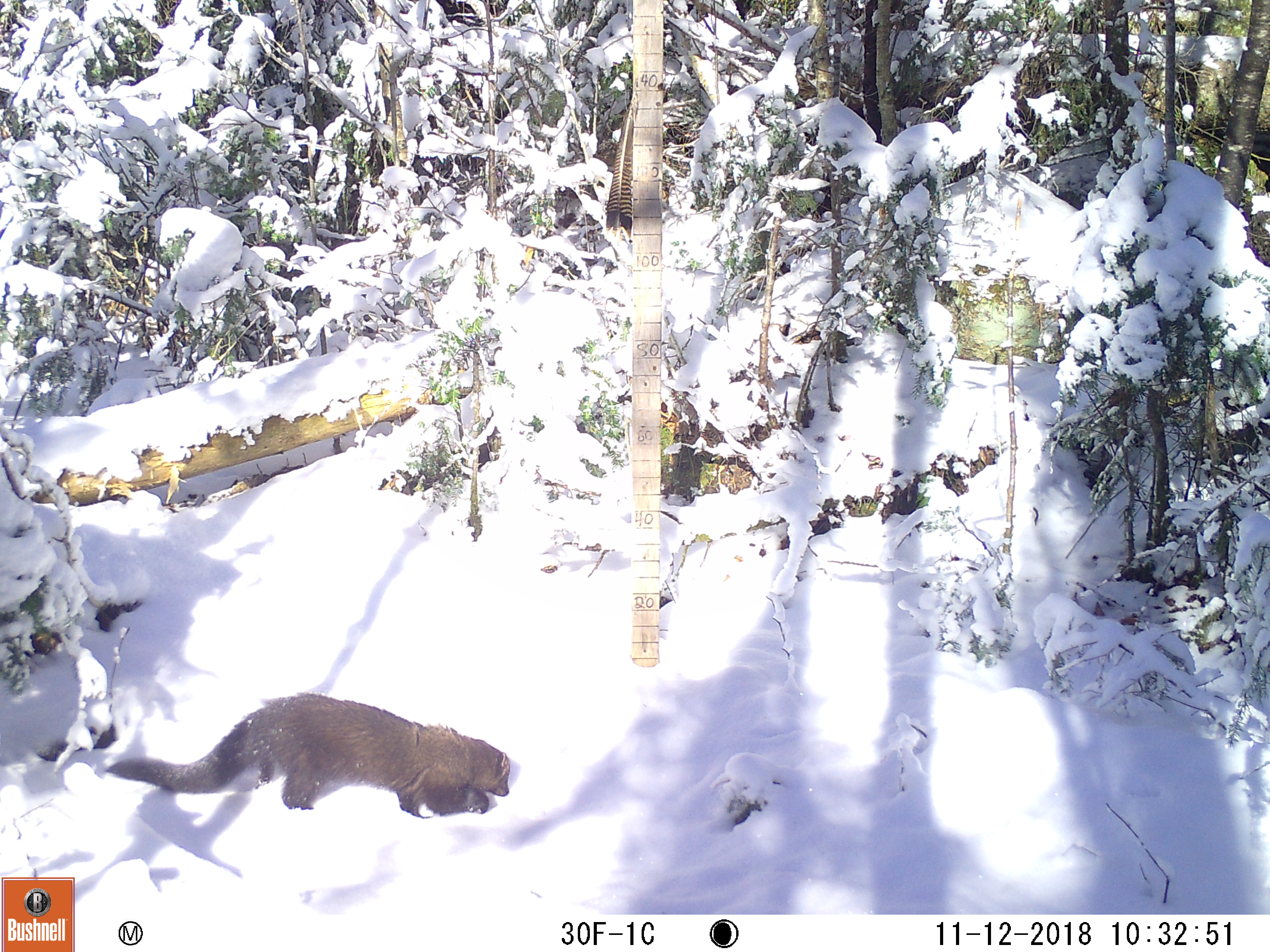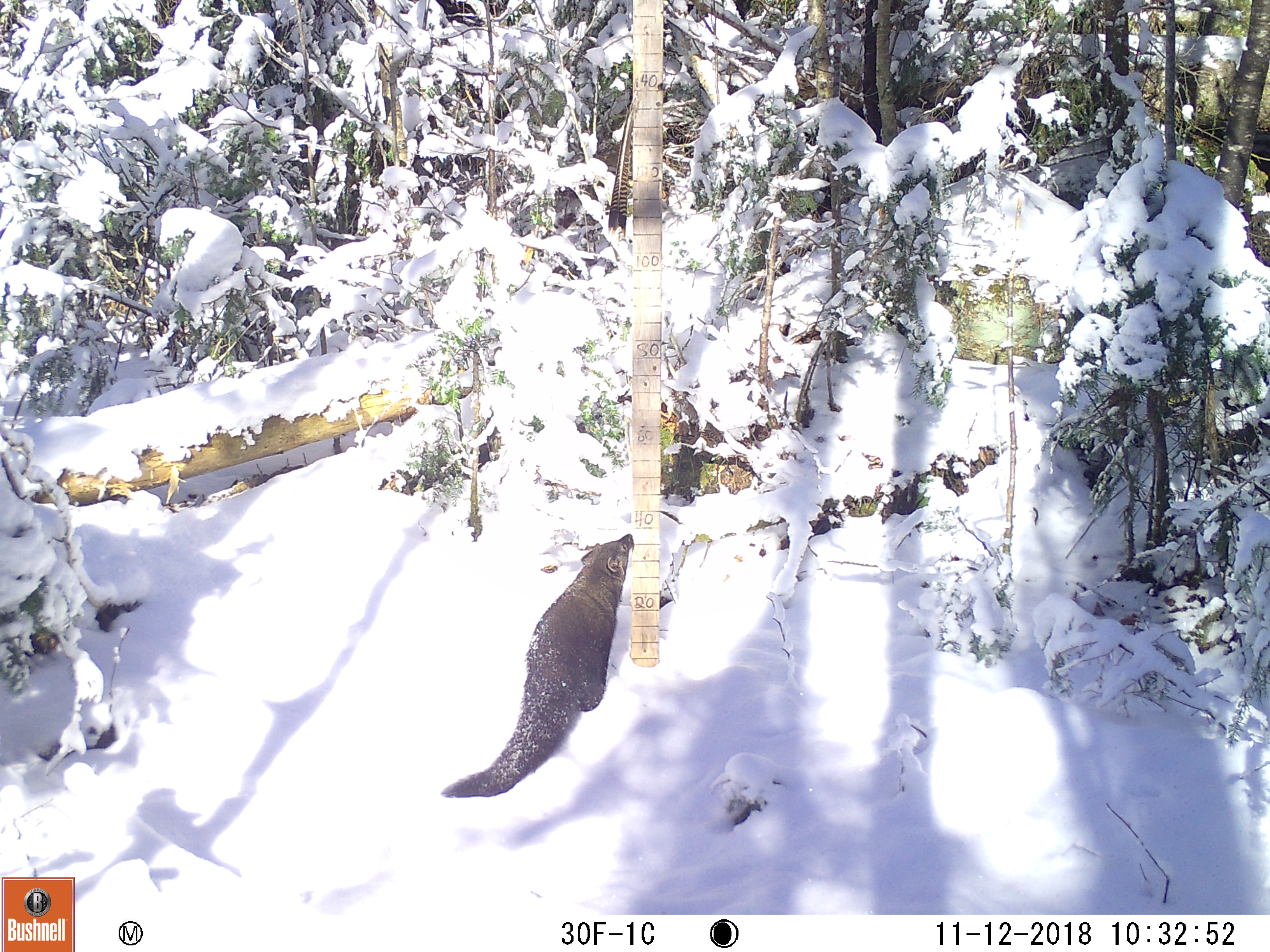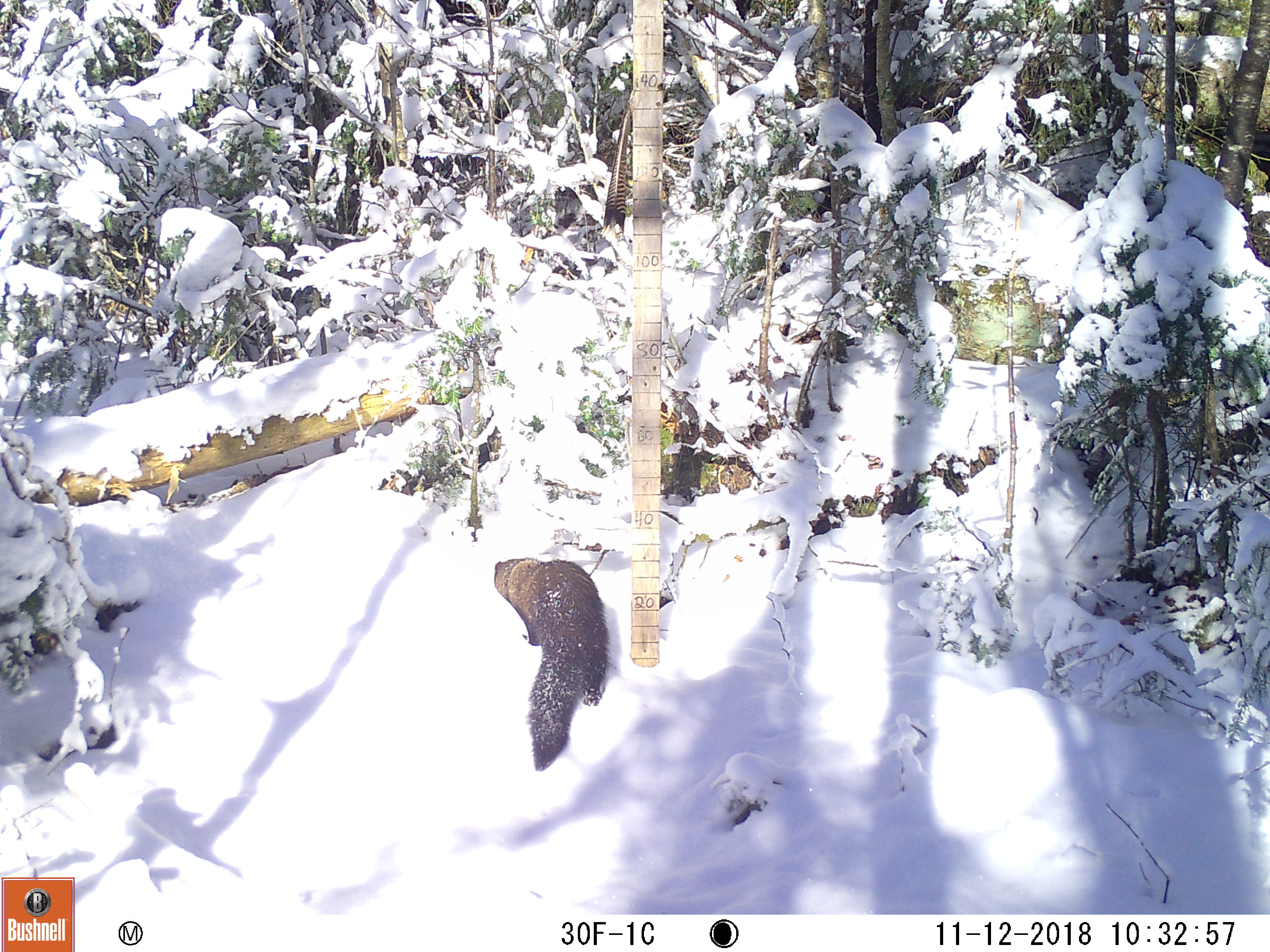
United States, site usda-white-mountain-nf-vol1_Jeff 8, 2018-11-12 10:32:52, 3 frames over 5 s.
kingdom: Animalia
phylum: Chordata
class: Mammalia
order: Carnivora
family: Mustelidae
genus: Pekania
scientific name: Pekania pennanti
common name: fisher